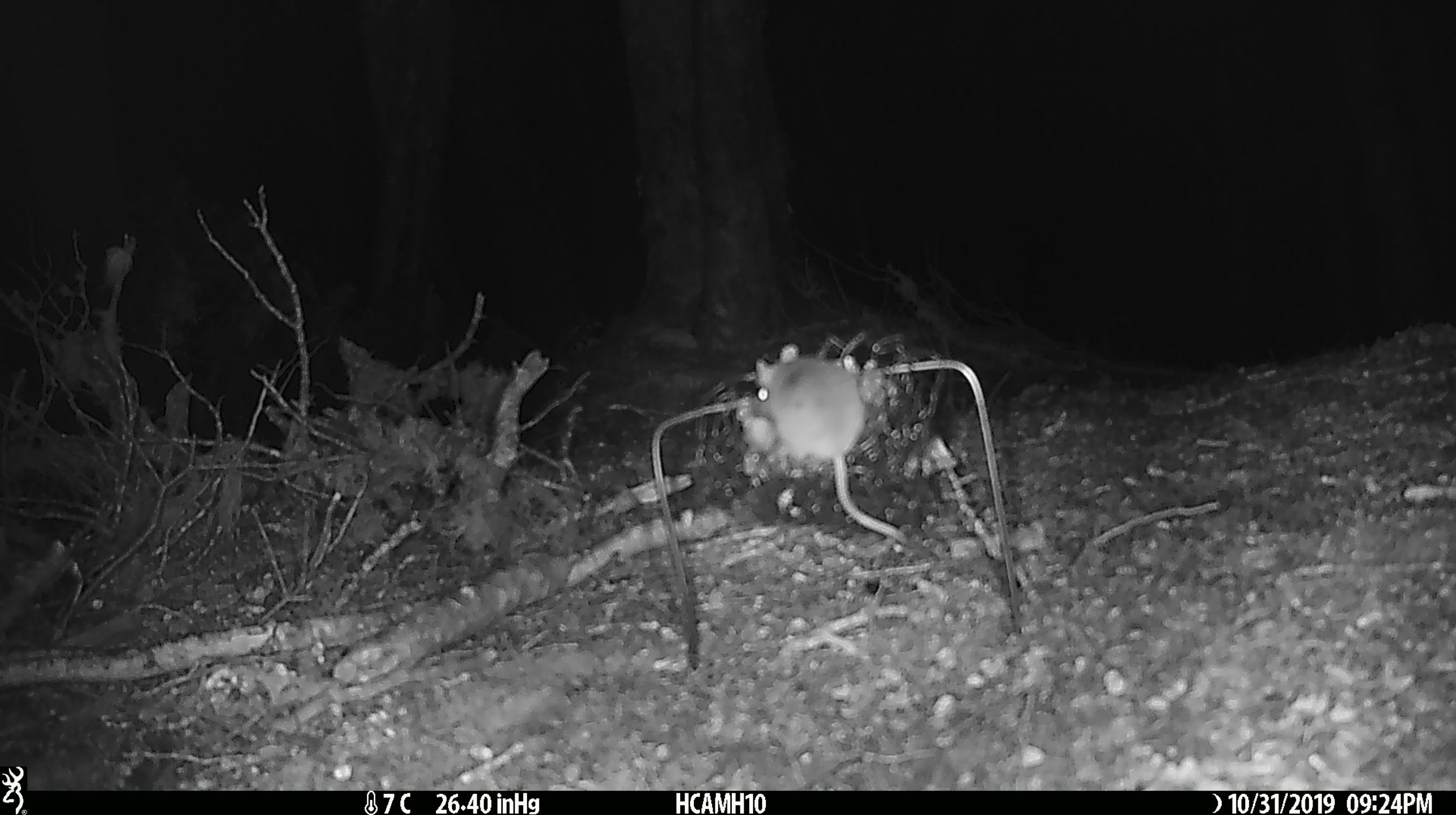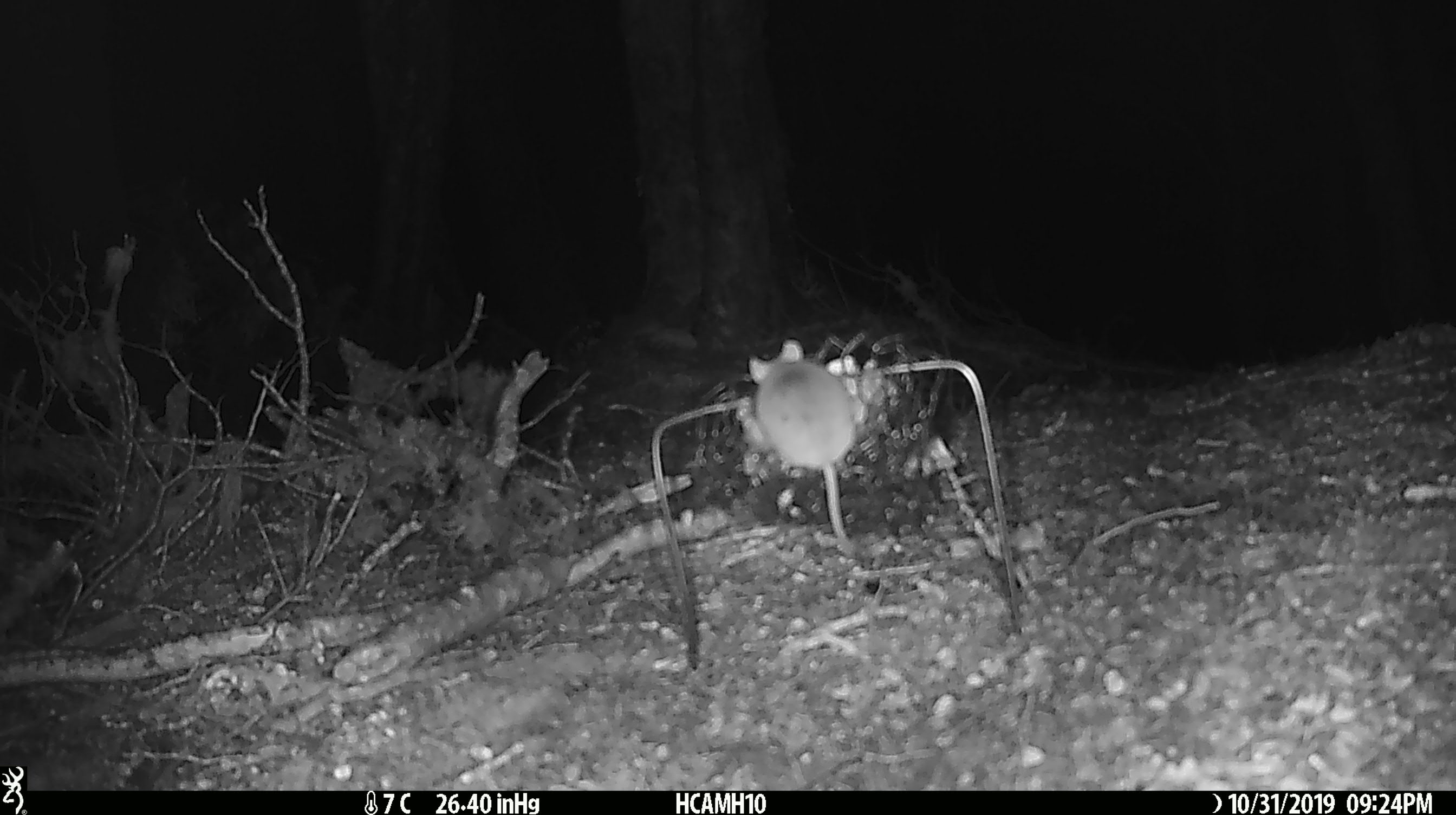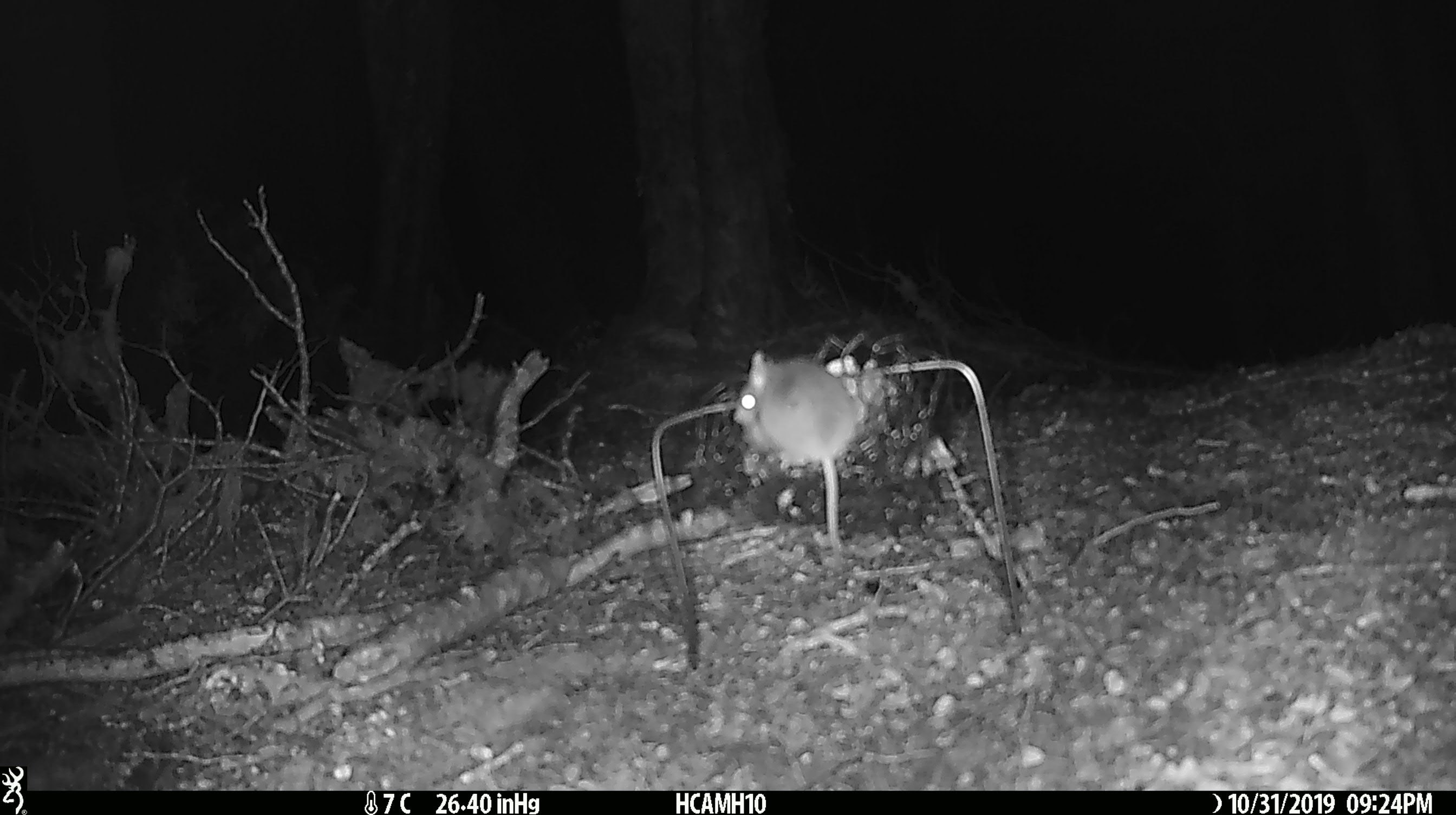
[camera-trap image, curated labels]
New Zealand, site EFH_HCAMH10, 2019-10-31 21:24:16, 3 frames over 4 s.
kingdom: Animalia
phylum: Chordata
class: Mammalia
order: Rodentia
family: Muridae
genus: Mus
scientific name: Mus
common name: mouse